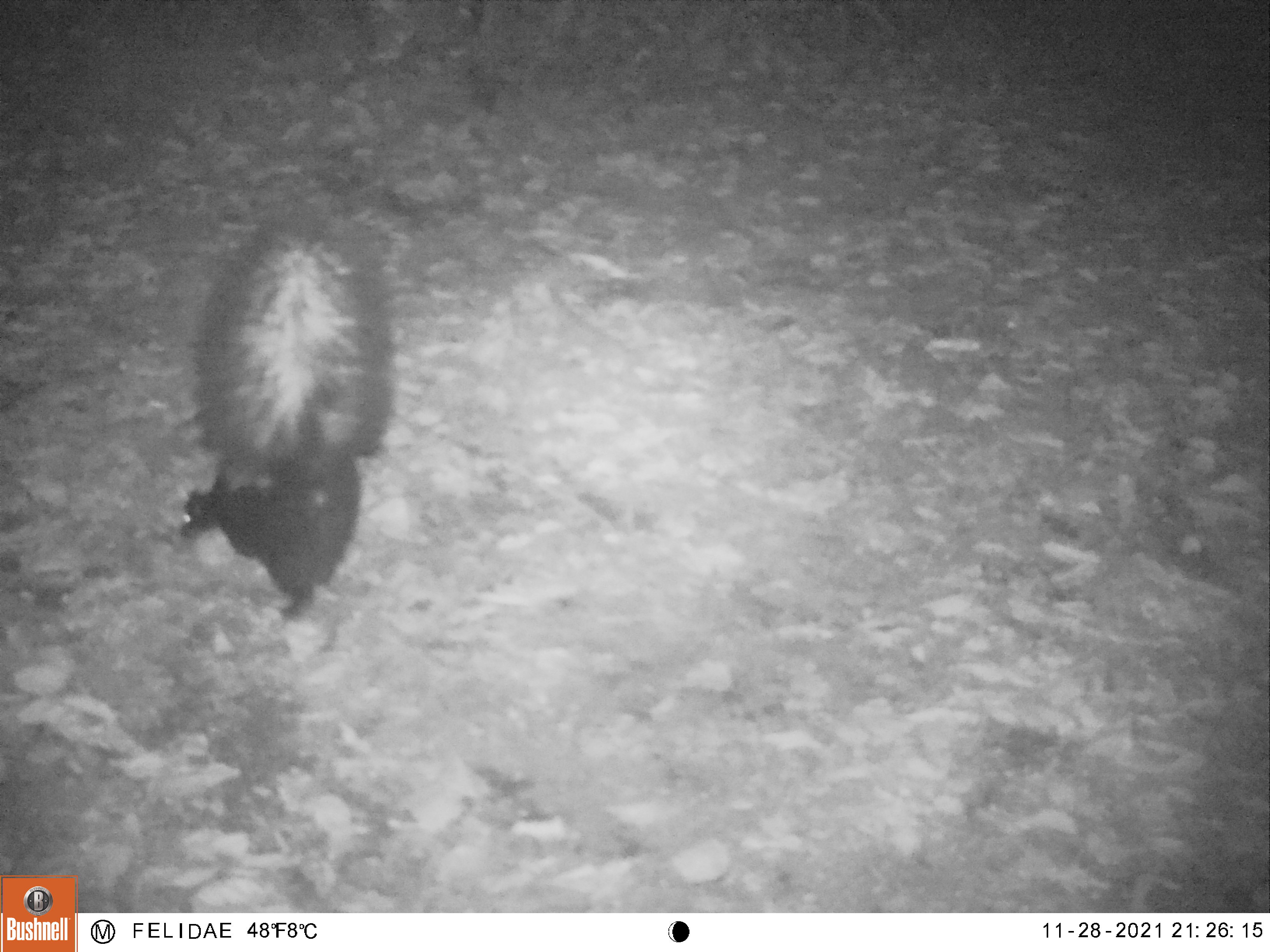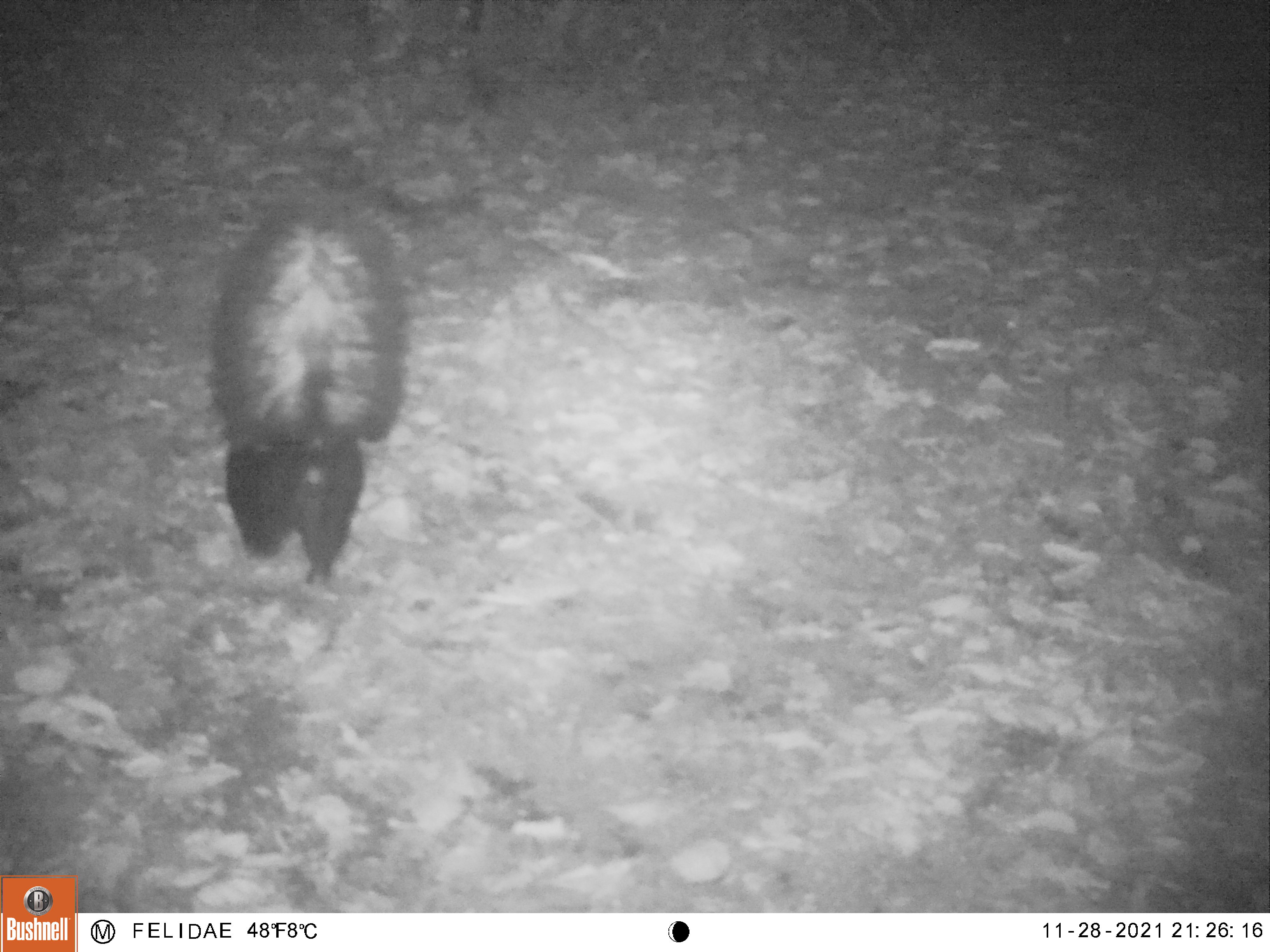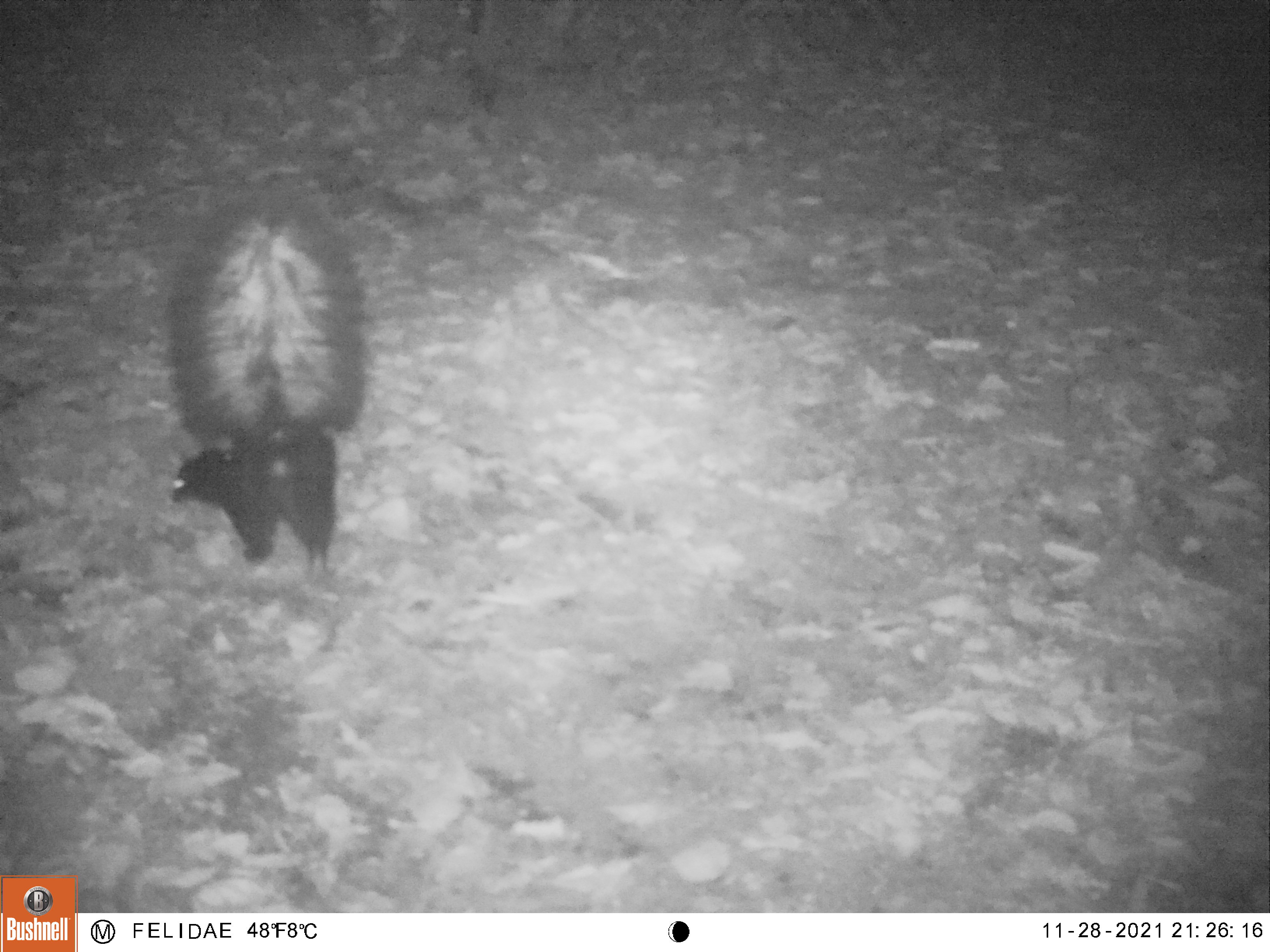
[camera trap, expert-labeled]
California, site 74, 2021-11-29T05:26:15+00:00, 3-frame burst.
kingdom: Animalia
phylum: Chordata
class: Mammalia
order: Carnivora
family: Mephitidae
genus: Mephitis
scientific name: Mephitis mephitis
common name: striped skunk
Striped skunk (Mephitis mephitis).